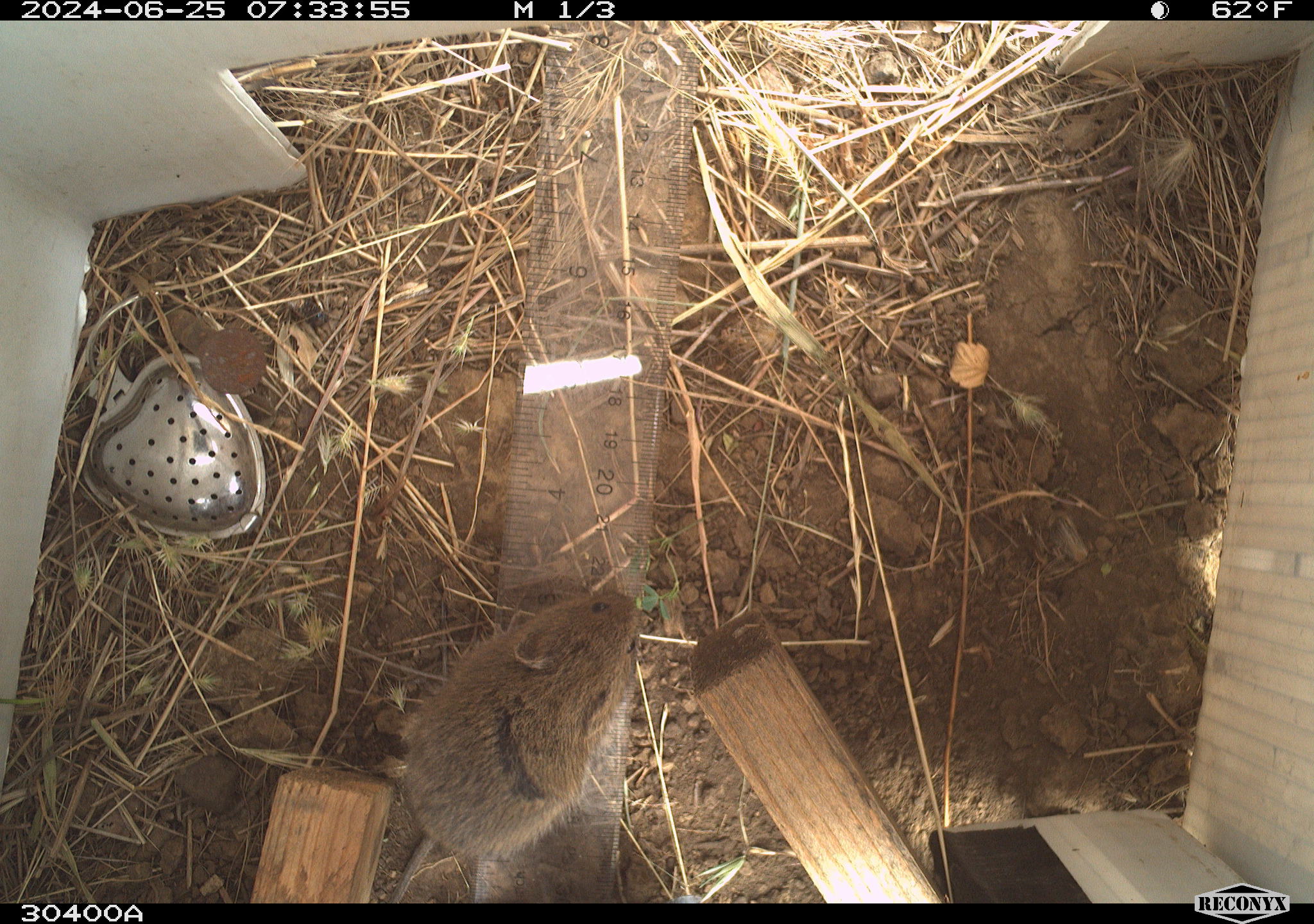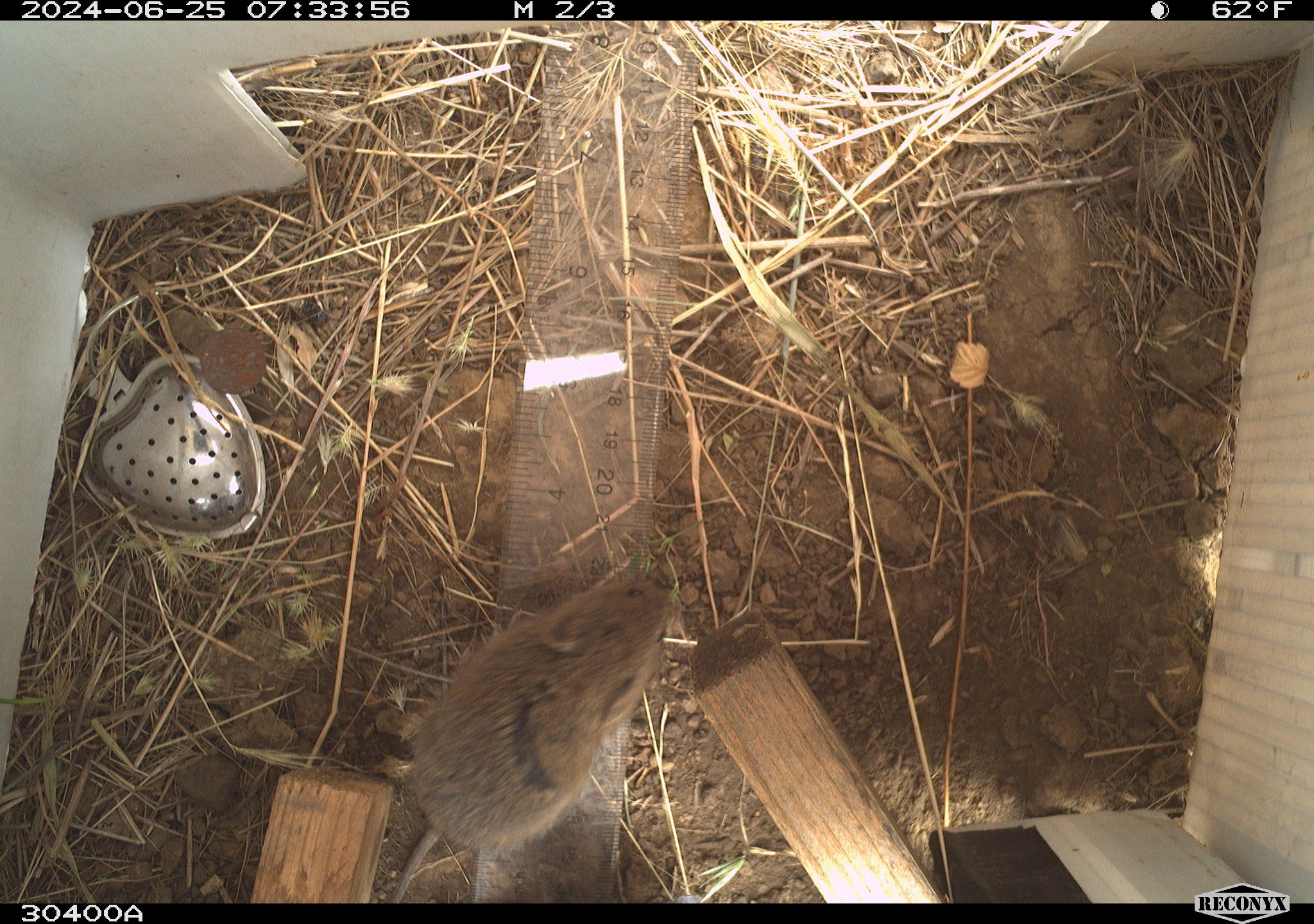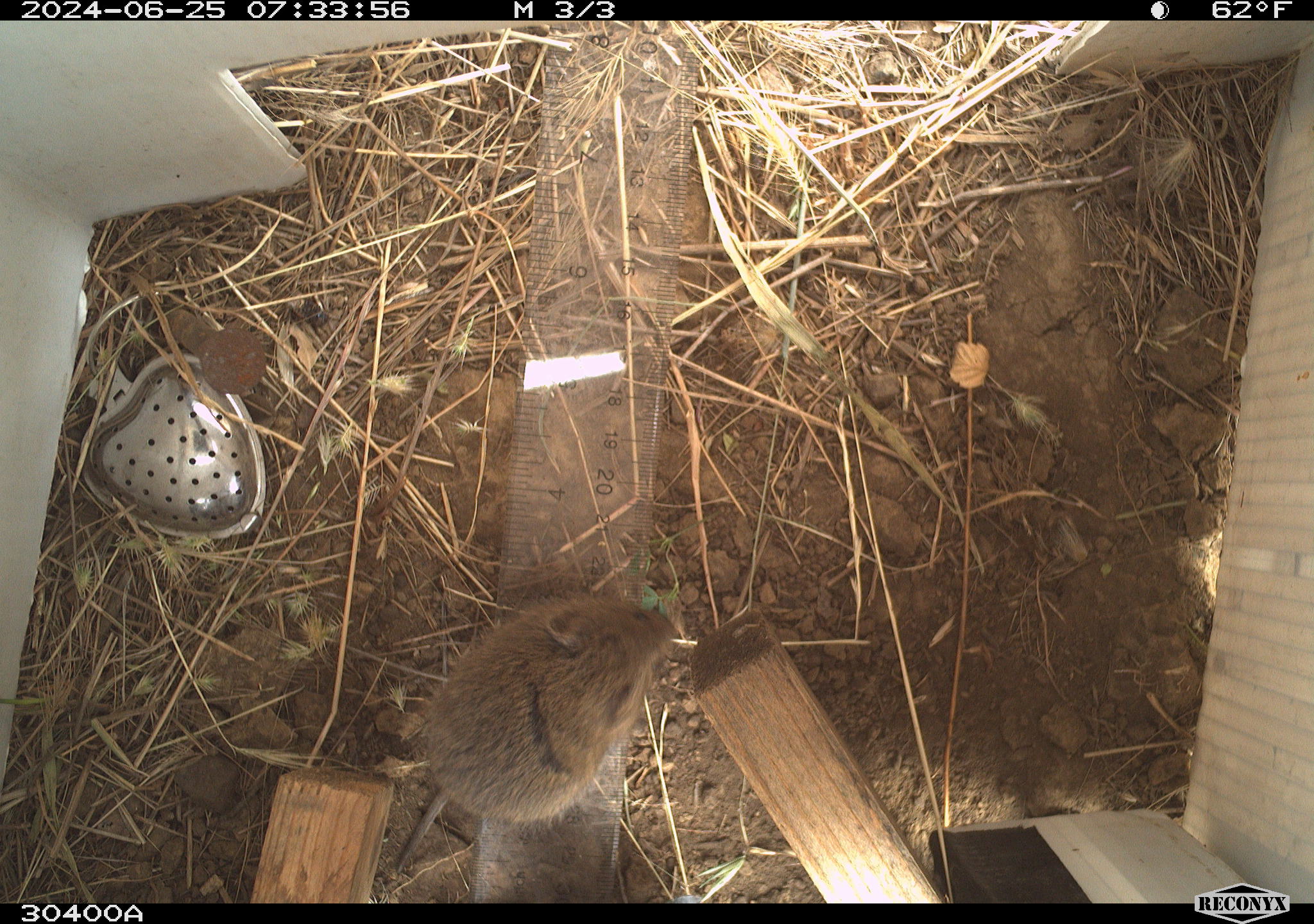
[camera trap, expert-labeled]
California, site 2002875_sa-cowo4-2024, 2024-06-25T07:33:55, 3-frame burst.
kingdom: Animalia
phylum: Chordata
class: Mammalia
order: Rodentia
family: Cricetidae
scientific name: Arvicolinae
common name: voles, lemmings, and muskrats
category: arvicolinae subfamily